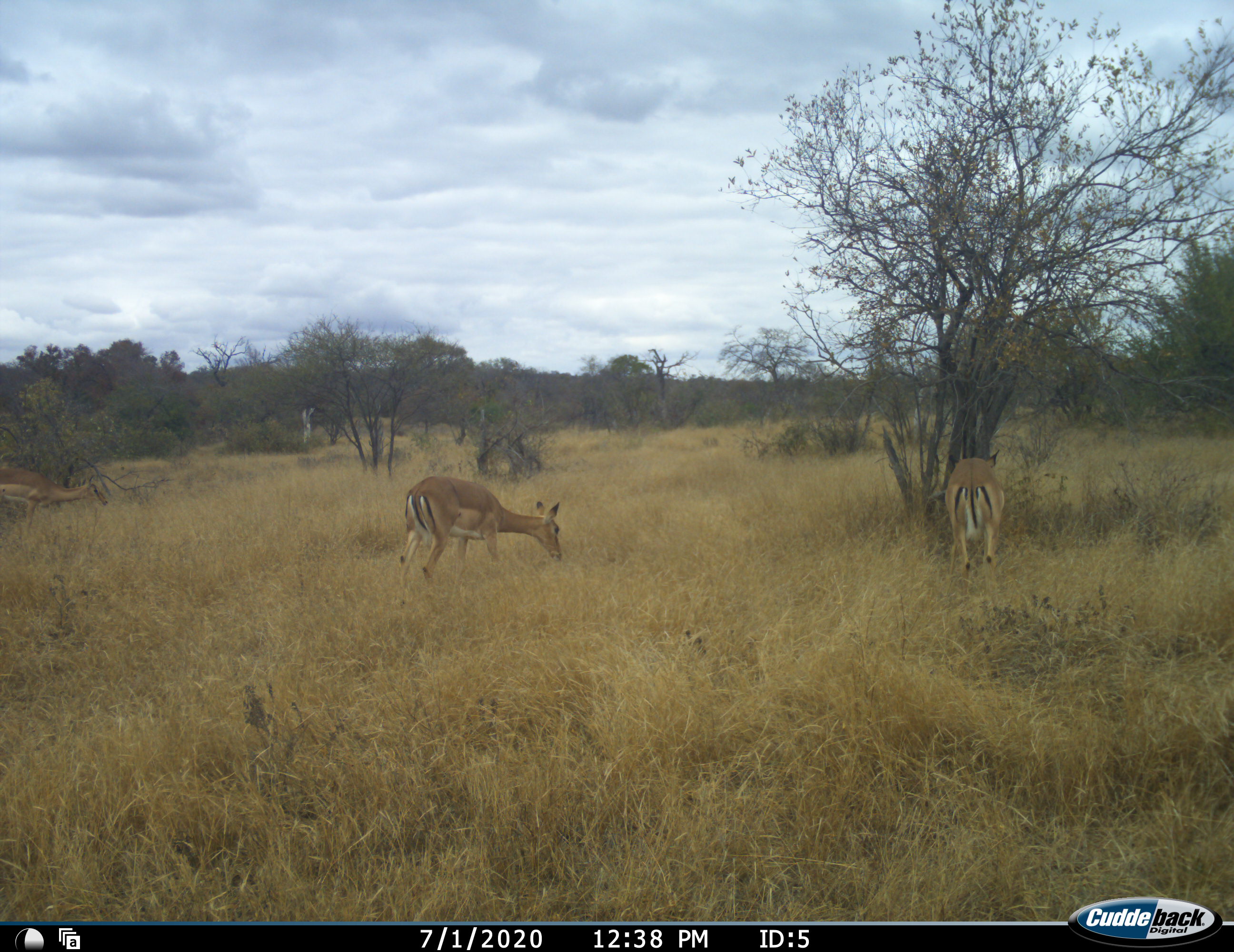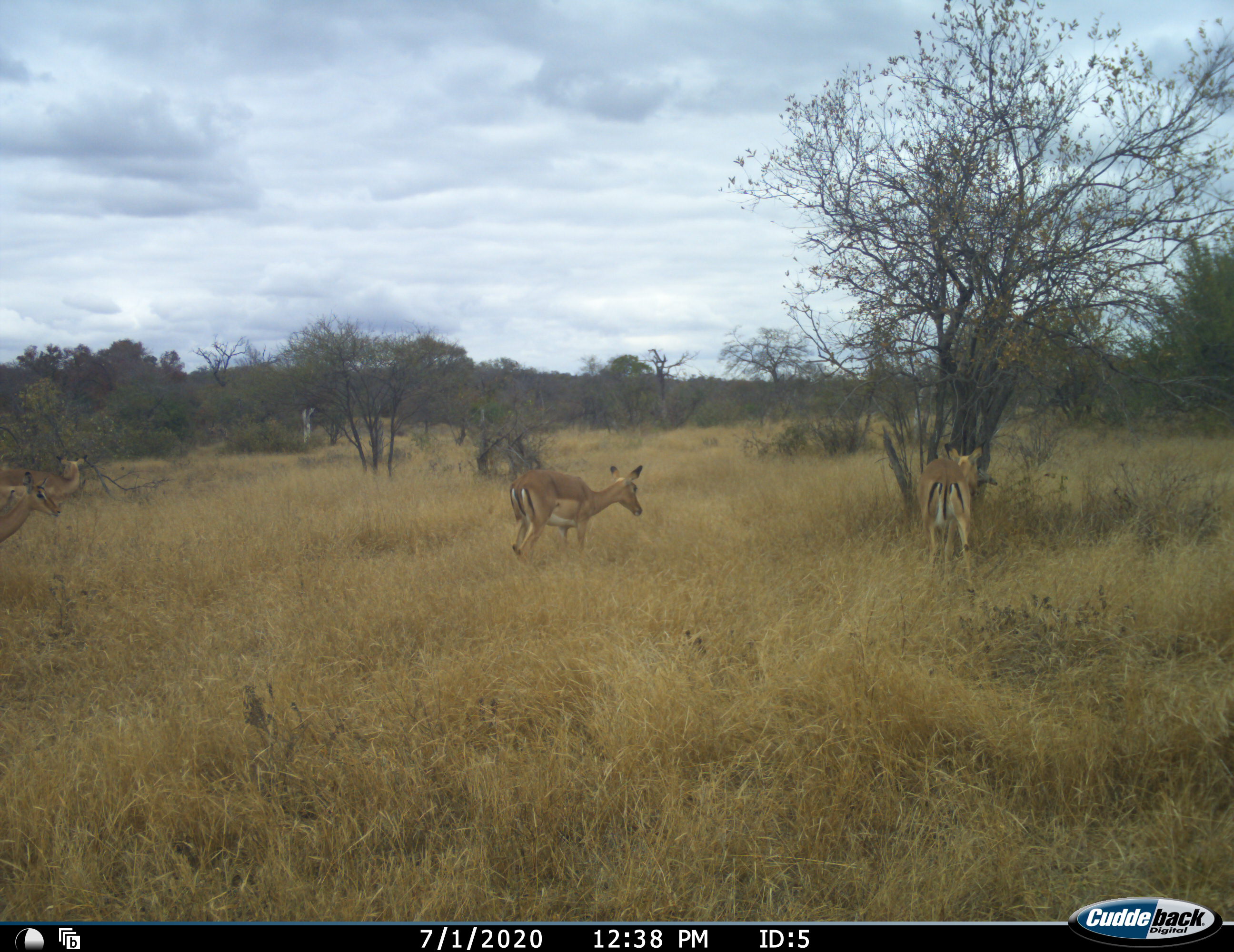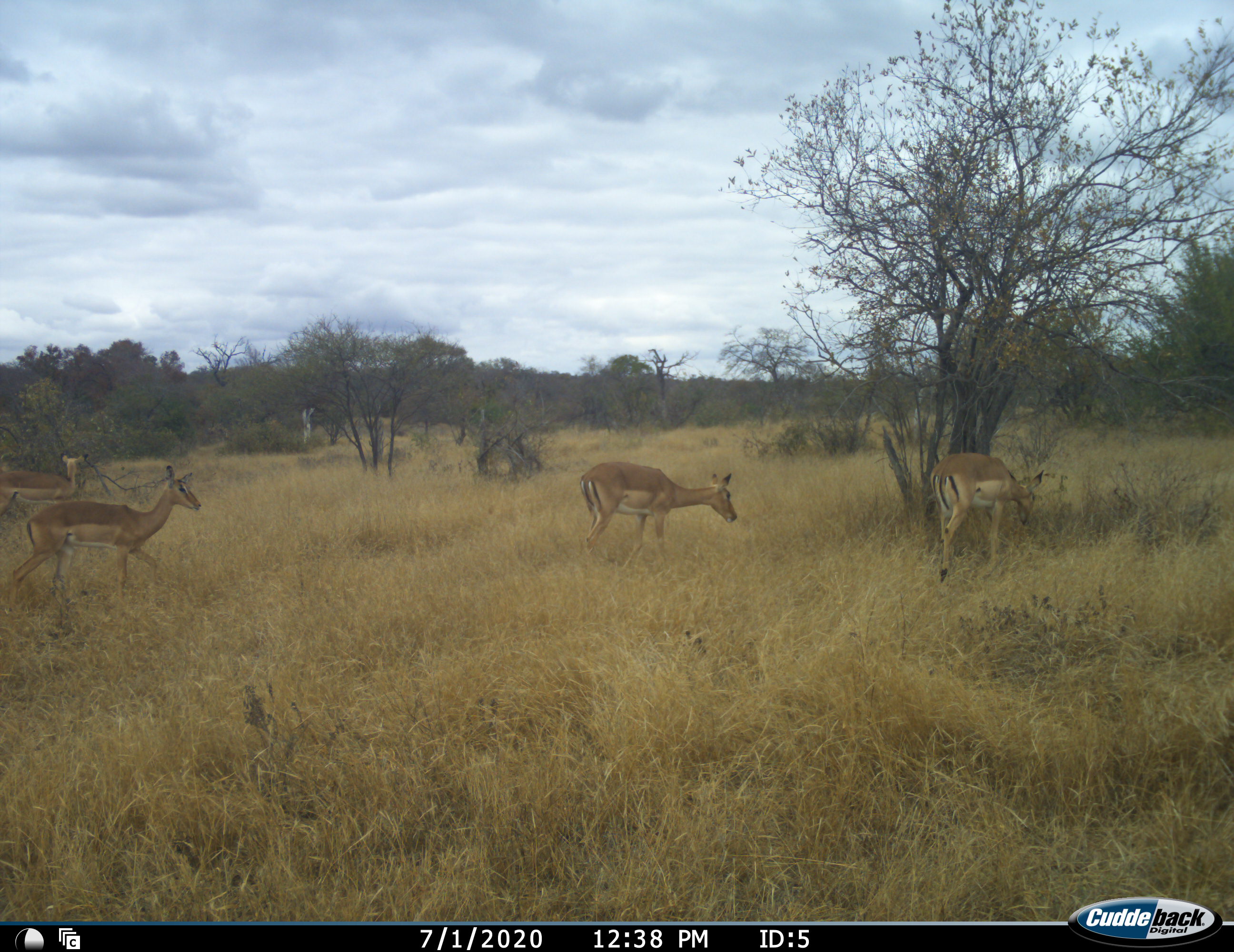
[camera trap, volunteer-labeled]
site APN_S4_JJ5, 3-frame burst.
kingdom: Animalia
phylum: Chordata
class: Mammalia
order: Artiodactyla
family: Bovidae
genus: Aepyceros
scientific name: Aepyceros melampus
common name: impala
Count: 4.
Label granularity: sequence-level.